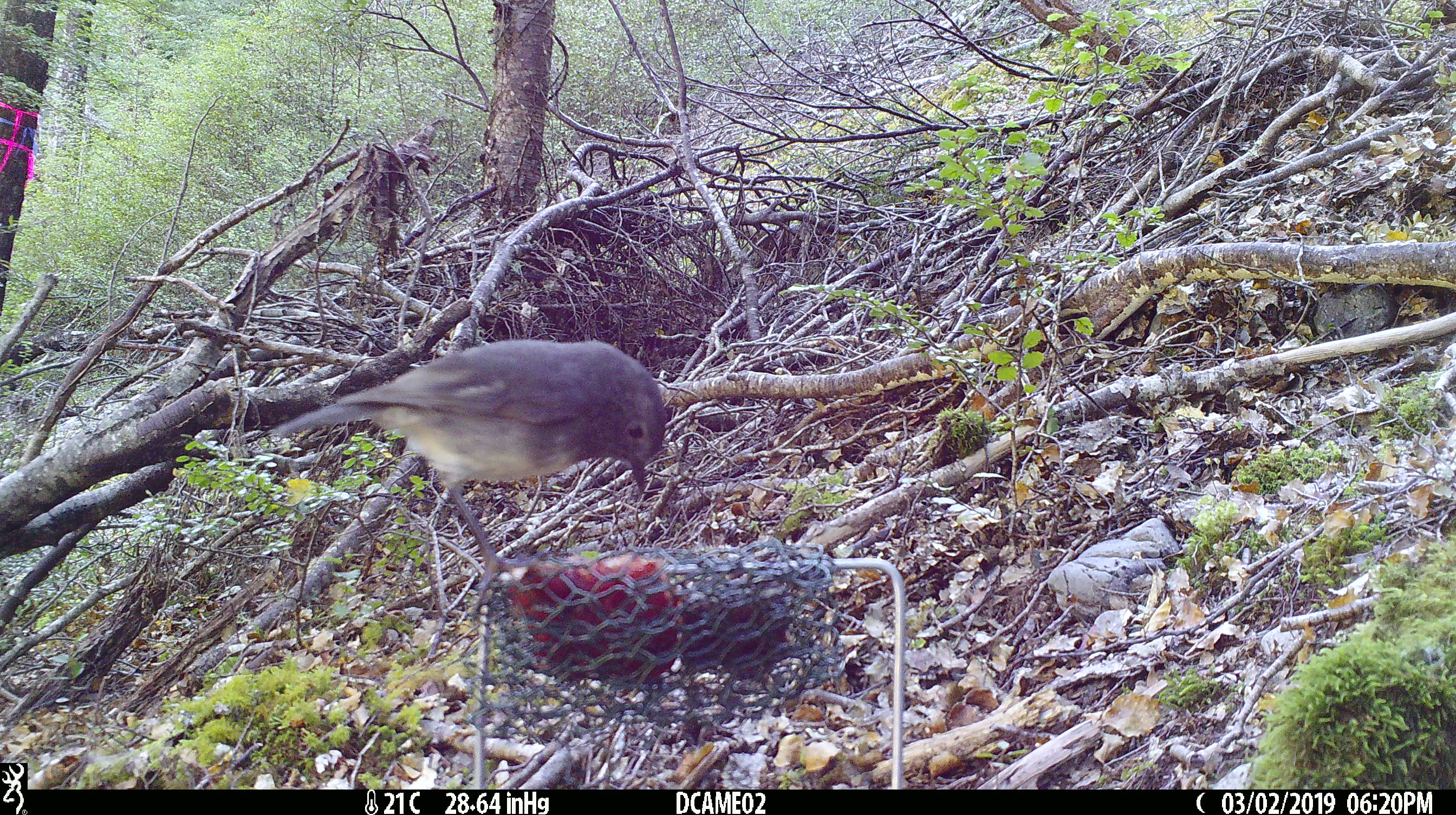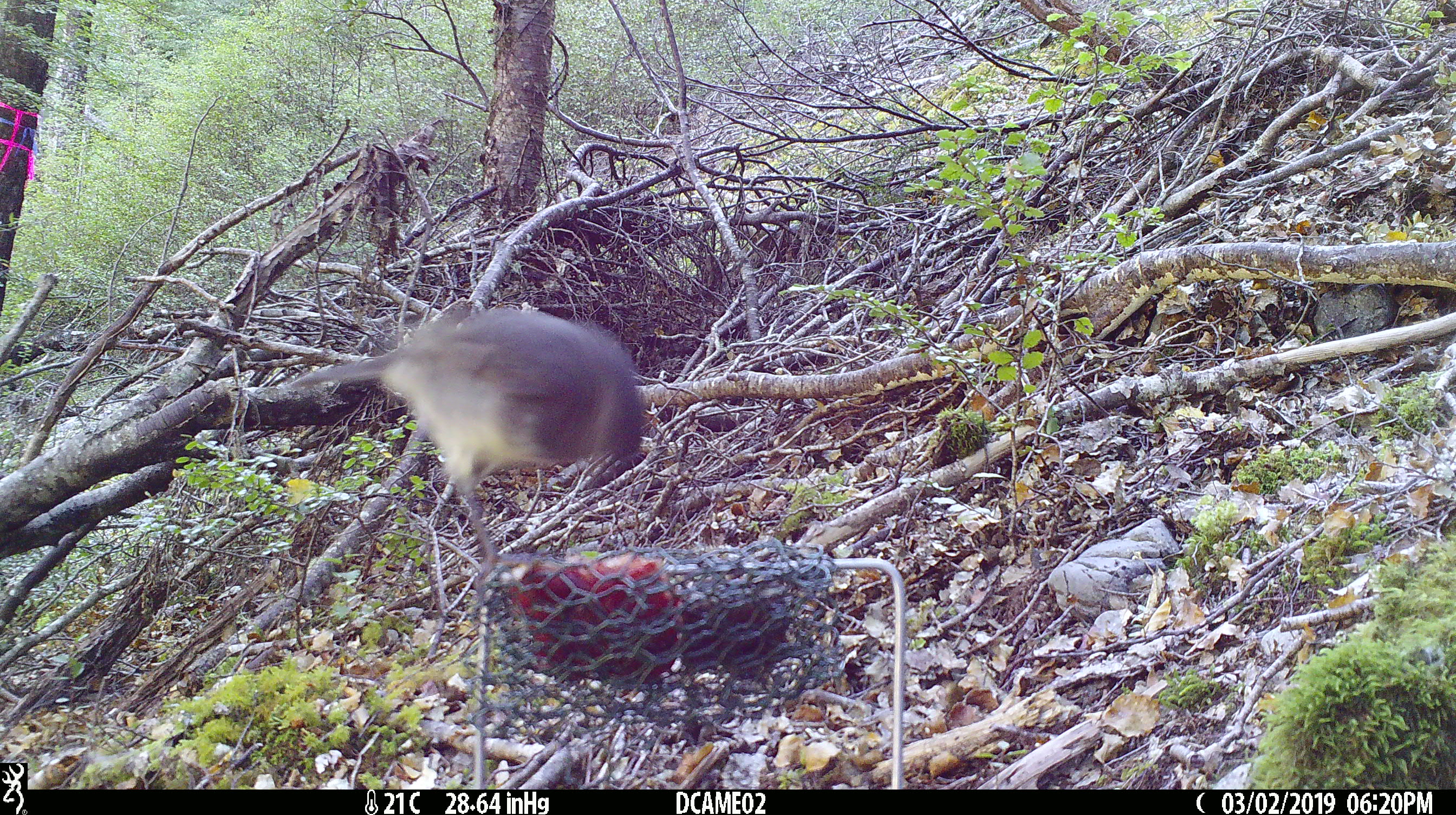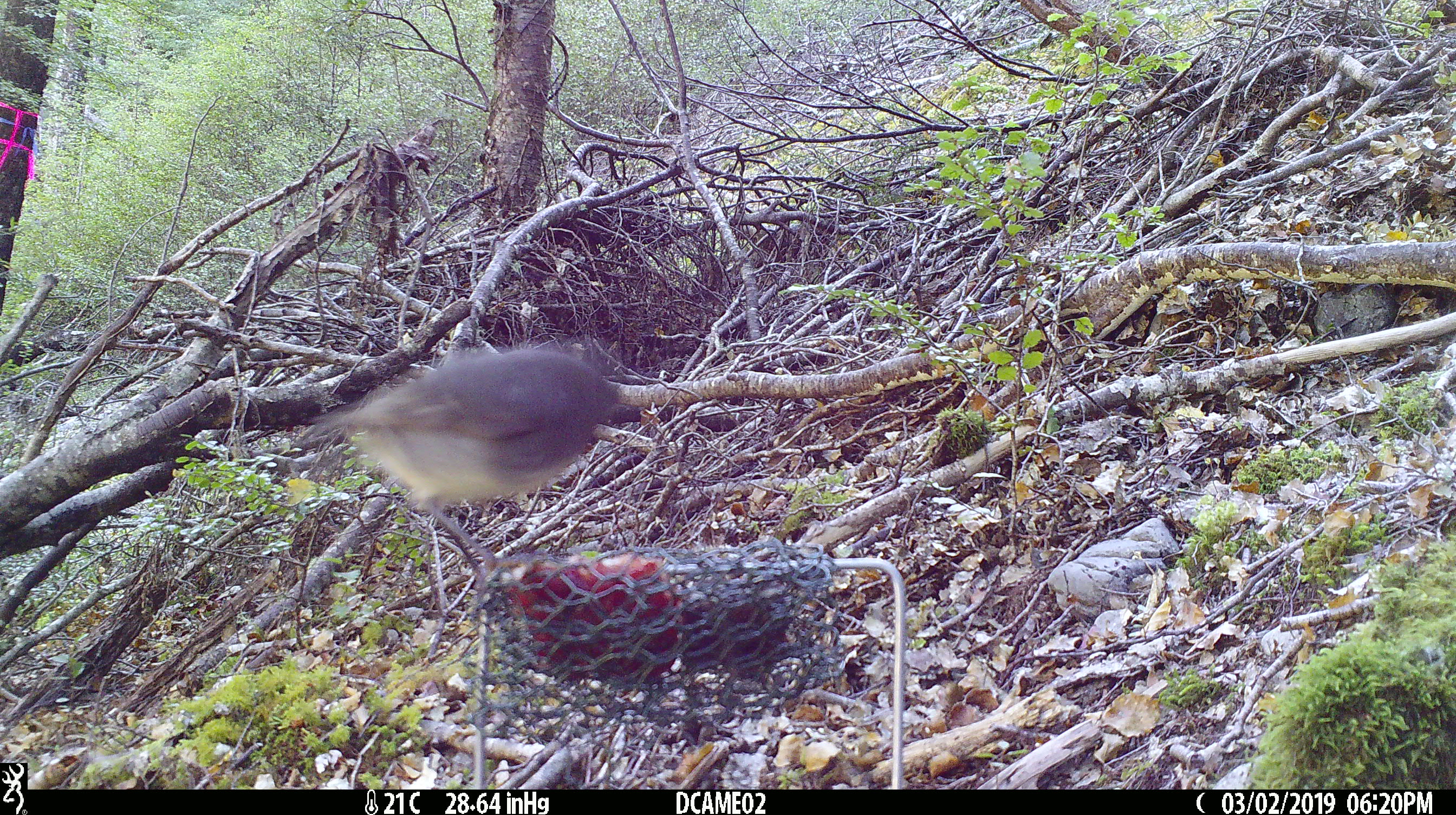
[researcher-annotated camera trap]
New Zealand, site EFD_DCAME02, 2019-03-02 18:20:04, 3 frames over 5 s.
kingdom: Animalia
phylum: Chordata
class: Aves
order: Passeriformes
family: Petroicidae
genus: Petroica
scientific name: Petroica australis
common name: new zealand robin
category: robin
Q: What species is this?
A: Robin (new zealand robin) (Petroica australis).